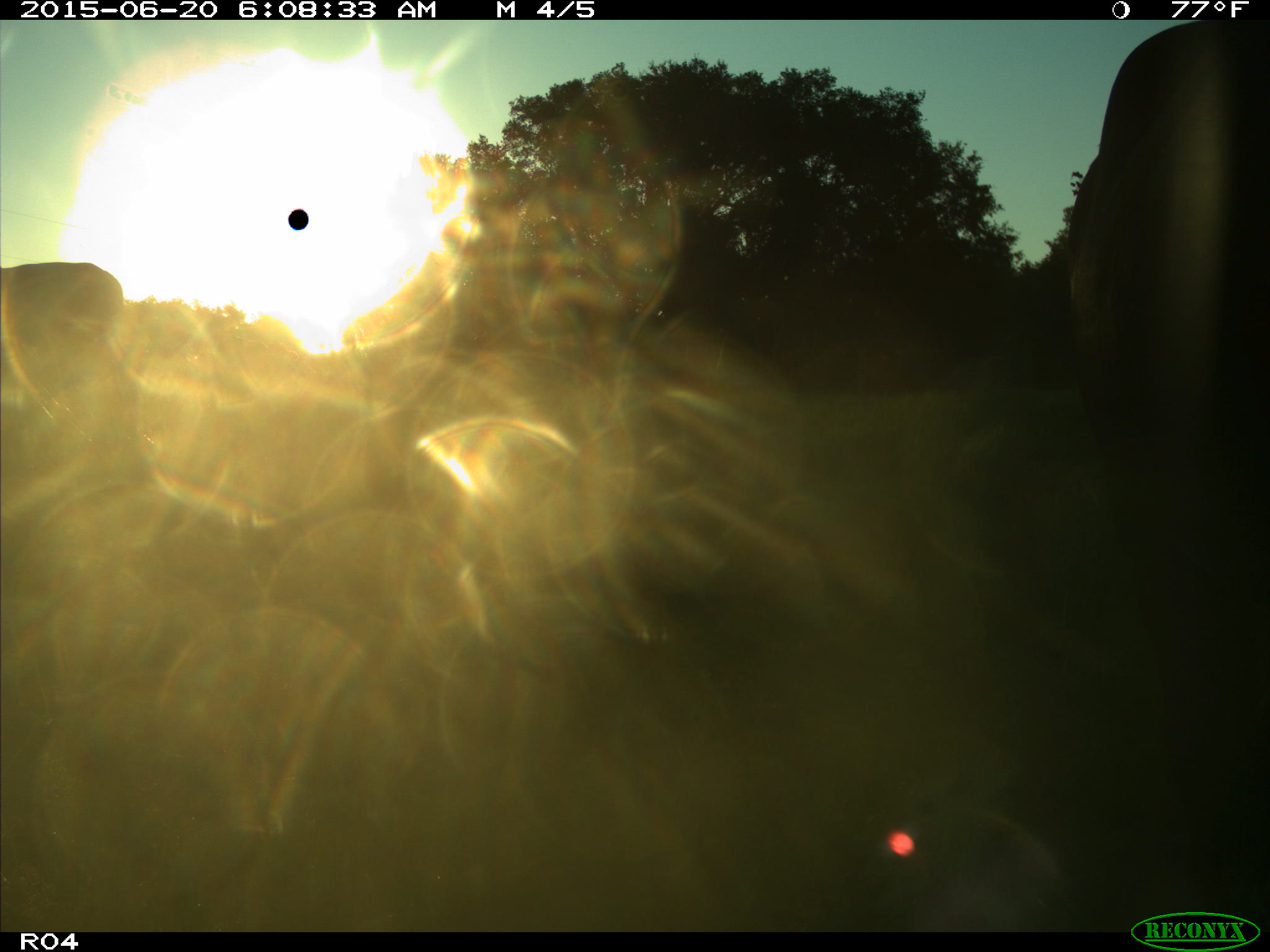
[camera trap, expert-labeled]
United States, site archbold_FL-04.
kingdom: Animalia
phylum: Chordata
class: Mammalia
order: Artiodactyla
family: Bovidae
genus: Bos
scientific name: Bos taurus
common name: domestic cow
Bos taurus (domestic cow).